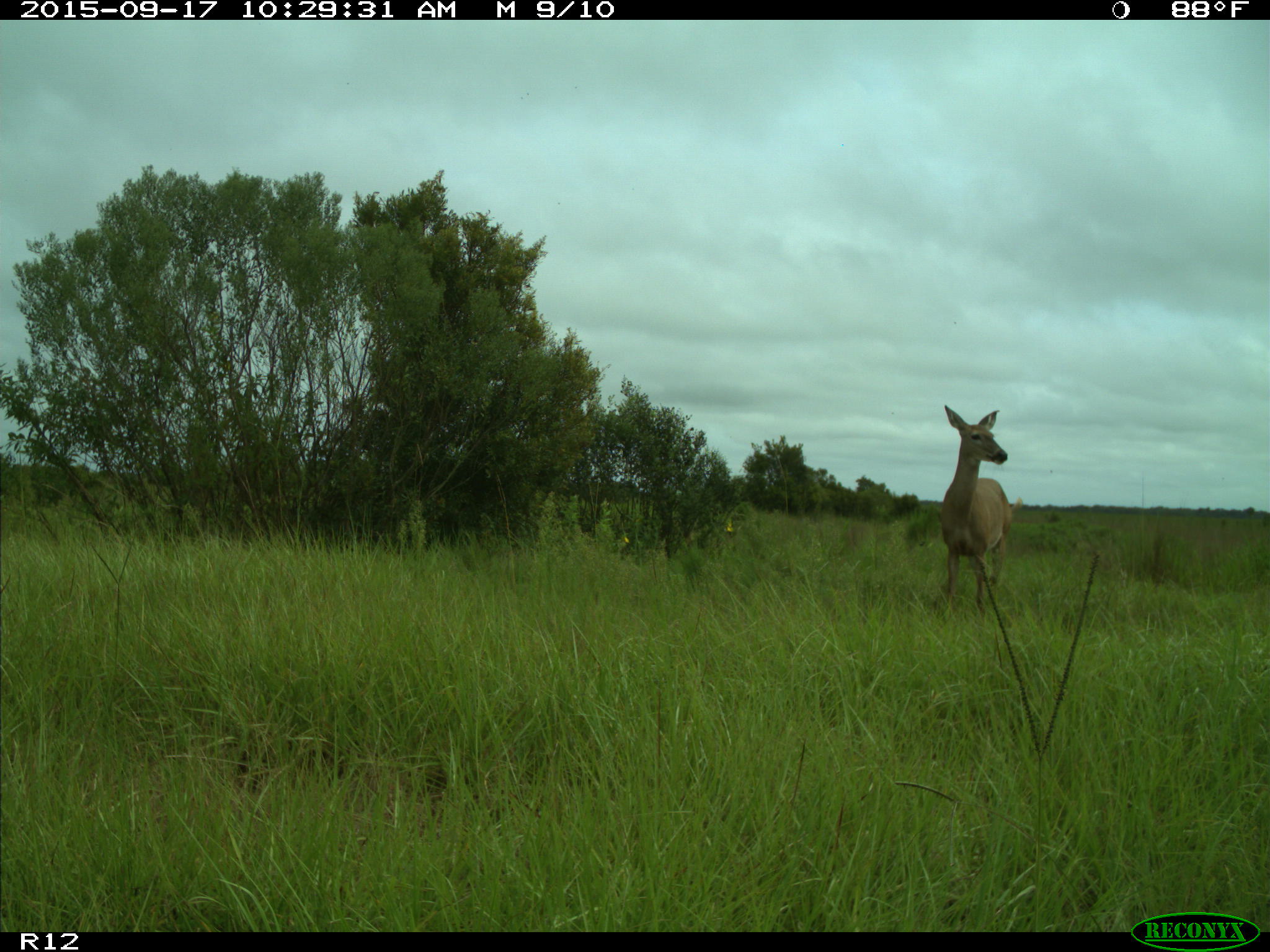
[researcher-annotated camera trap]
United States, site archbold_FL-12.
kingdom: Animalia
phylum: Chordata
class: Mammalia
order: Artiodactyla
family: Cervidae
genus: Odocoileus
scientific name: Odocoileus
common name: deer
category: unidentified deer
Unidentified deer (deer) (Odocoileus).